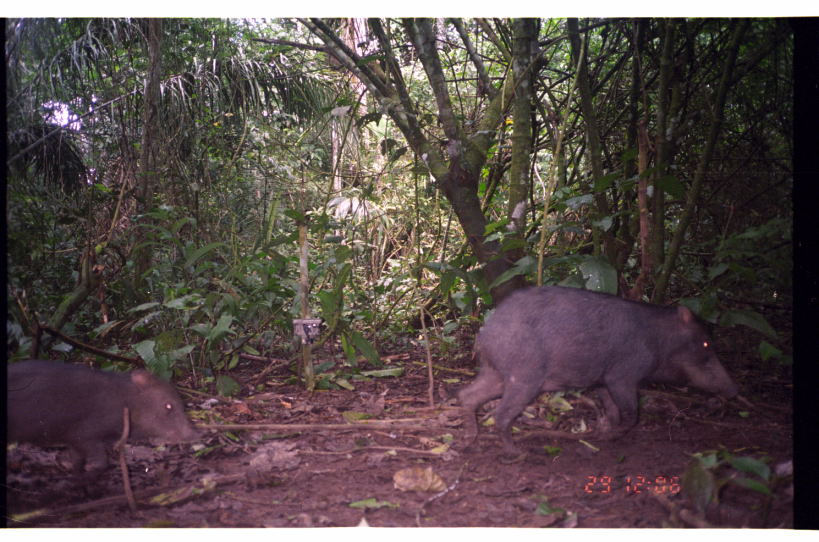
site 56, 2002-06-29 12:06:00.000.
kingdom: Animalia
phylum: Chordata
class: Mammalia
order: Artiodactyla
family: Tayassuidae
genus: Tayassu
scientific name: Tayassu pecari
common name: white-lipped peccary